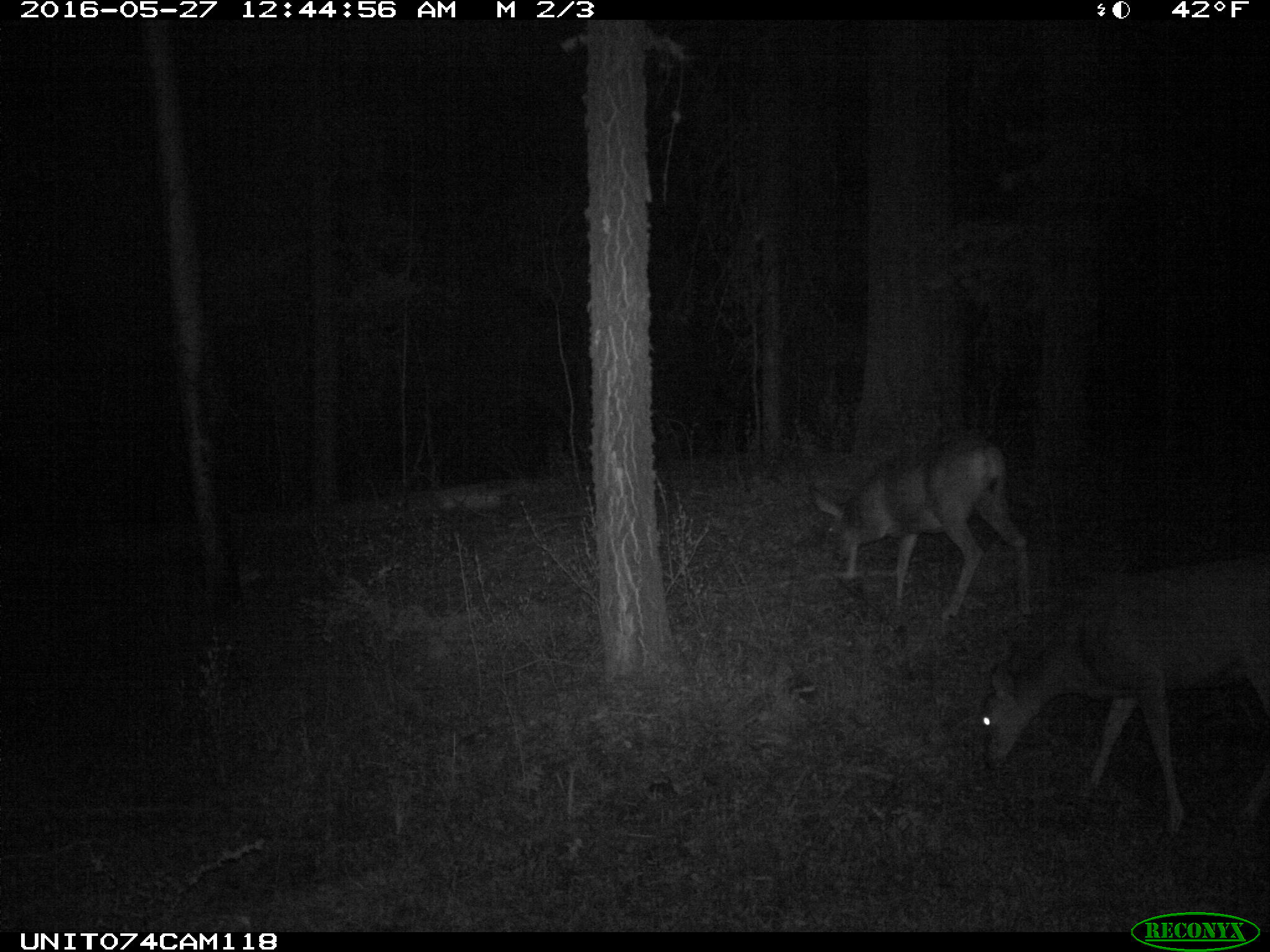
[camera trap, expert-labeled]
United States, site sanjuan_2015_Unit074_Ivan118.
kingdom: Animalia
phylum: Chordata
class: Mammalia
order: Artiodactyla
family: Cervidae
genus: Odocoileus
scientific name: Odocoileus hemionus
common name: mule deer